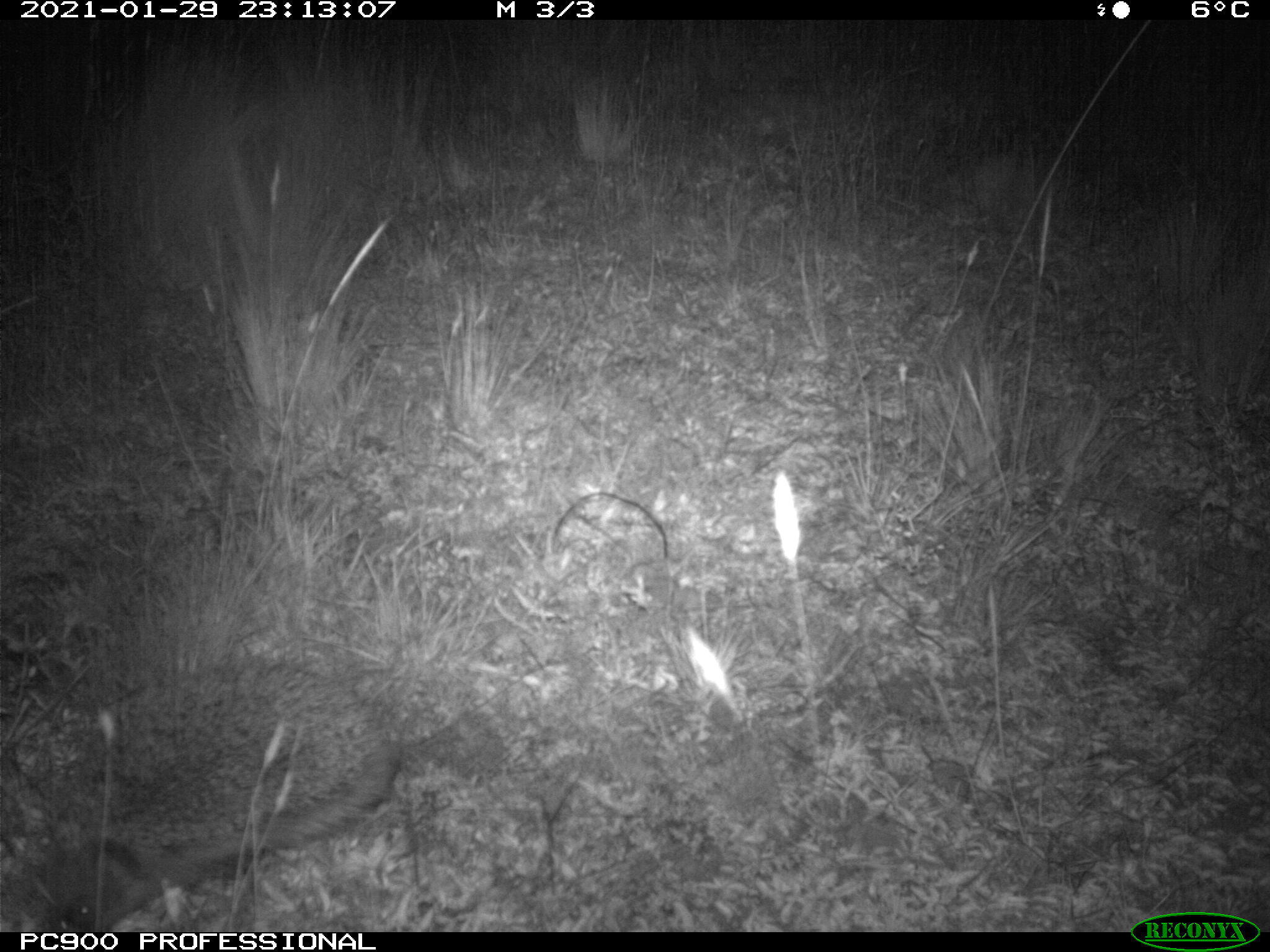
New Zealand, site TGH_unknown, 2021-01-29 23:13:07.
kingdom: Animalia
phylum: Chordata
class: Mammalia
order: Eulipotyphla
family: Erinaceidae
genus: Erinaceus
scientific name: Erinaceus europaeus europaeus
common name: european hedgehog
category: hedgehog